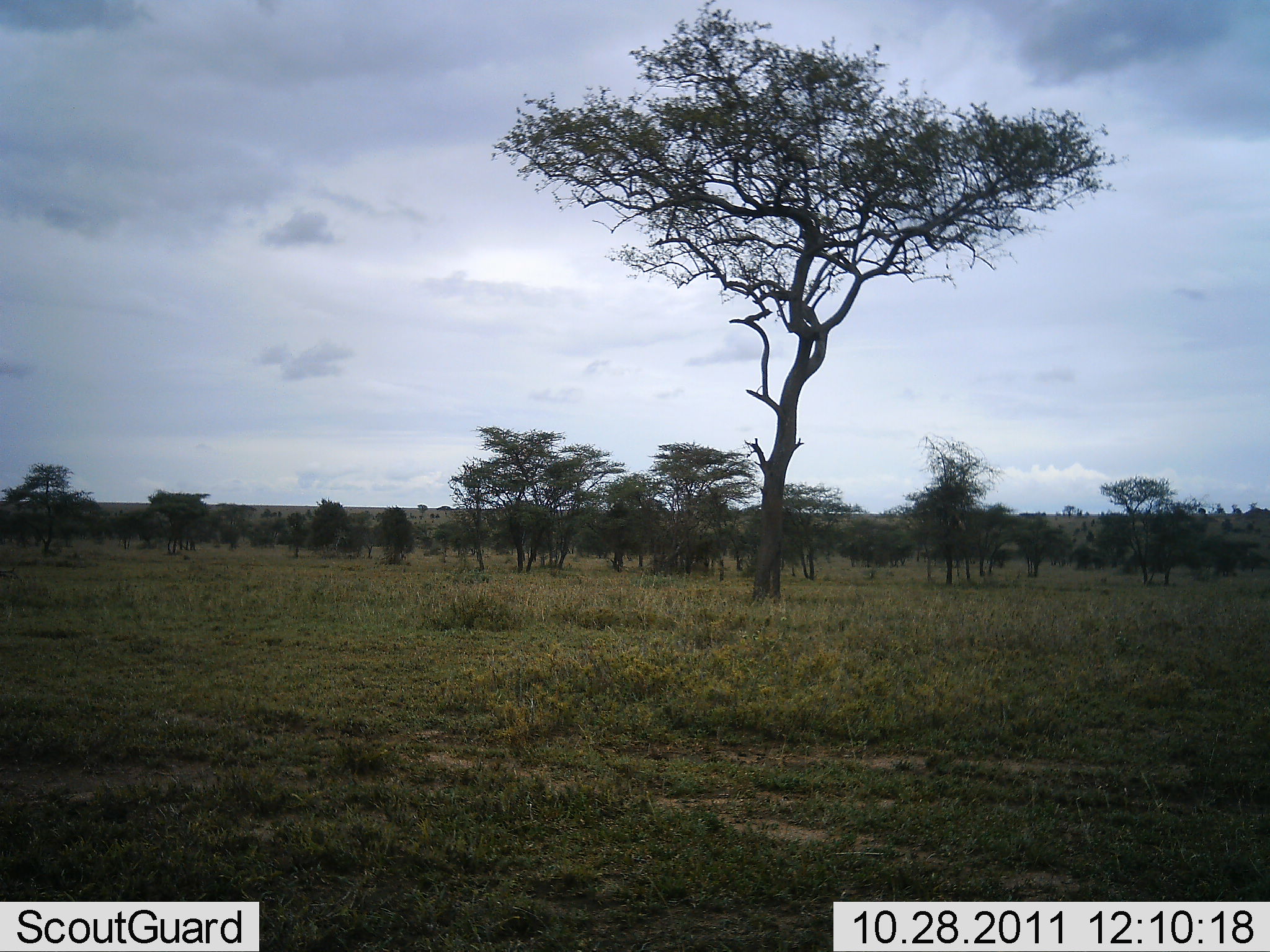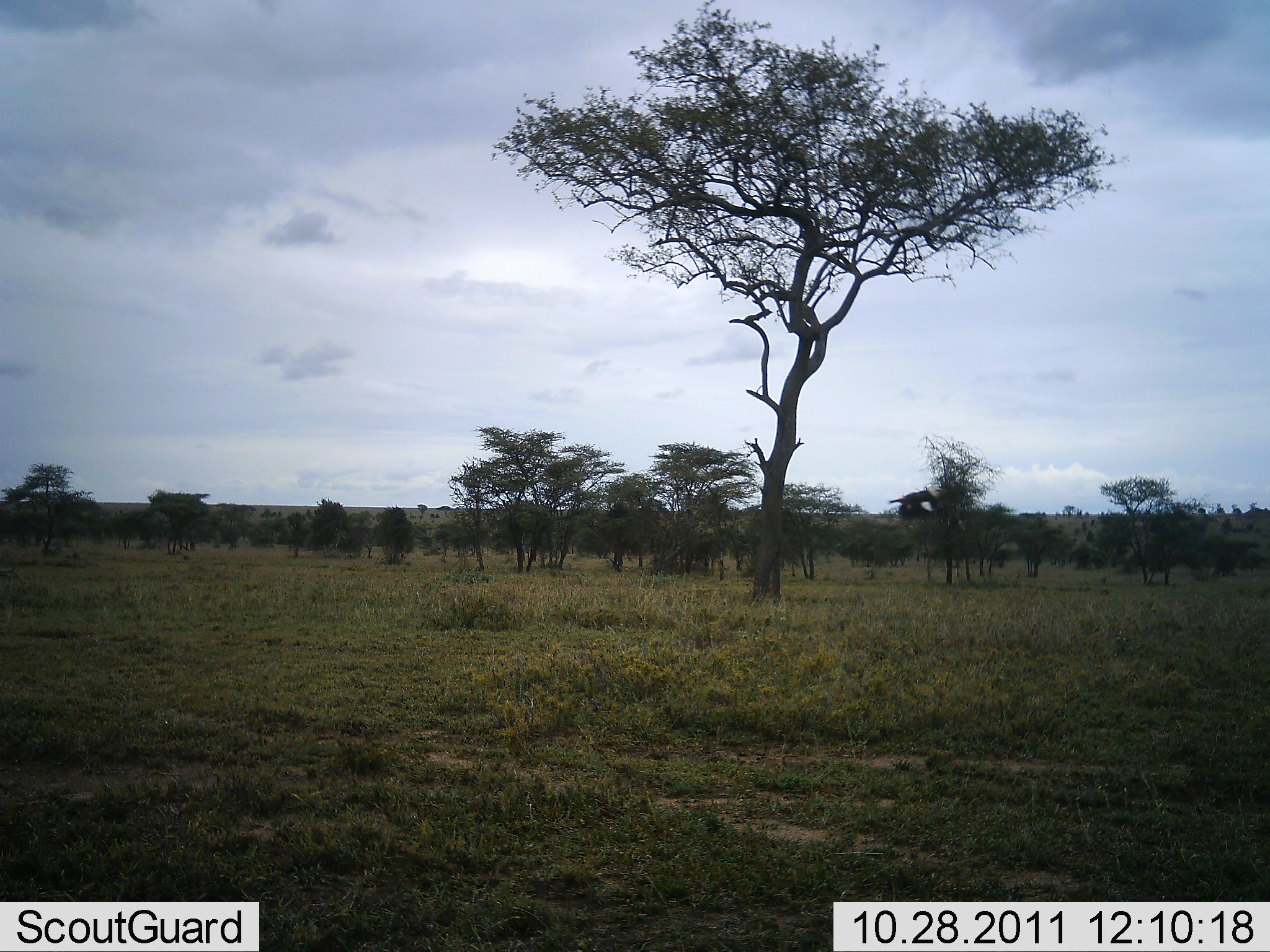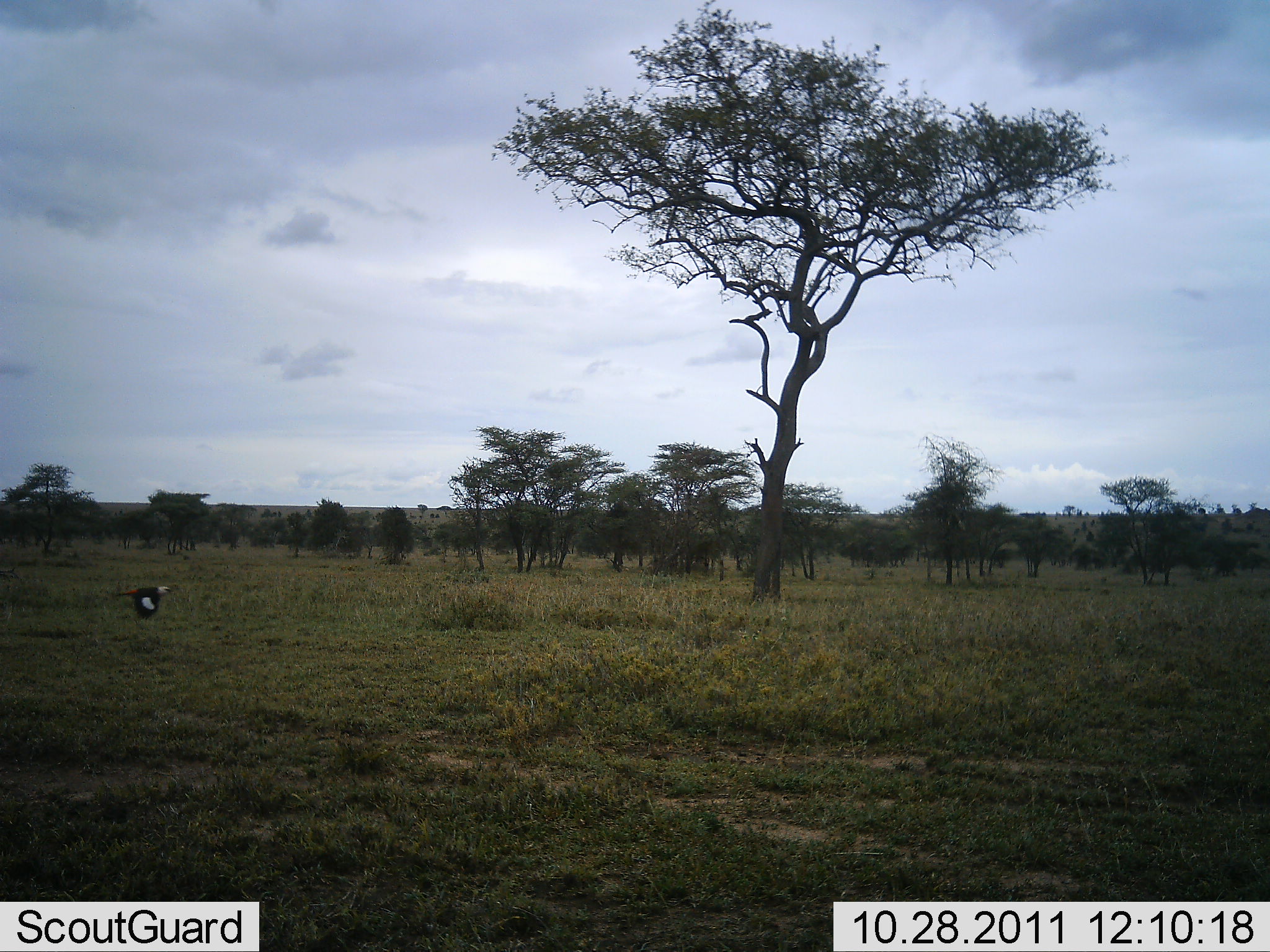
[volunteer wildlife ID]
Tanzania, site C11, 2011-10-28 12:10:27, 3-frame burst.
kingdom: Animalia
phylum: Chordata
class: Aves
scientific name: Aves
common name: bird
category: otherbird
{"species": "otherbird (bird) (Aves)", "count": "1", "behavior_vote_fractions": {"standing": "0%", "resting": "0%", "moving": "100%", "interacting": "0%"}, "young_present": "0%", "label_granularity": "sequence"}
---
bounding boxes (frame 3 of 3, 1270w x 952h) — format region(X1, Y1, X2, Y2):
animal: region(115, 585, 174, 623)